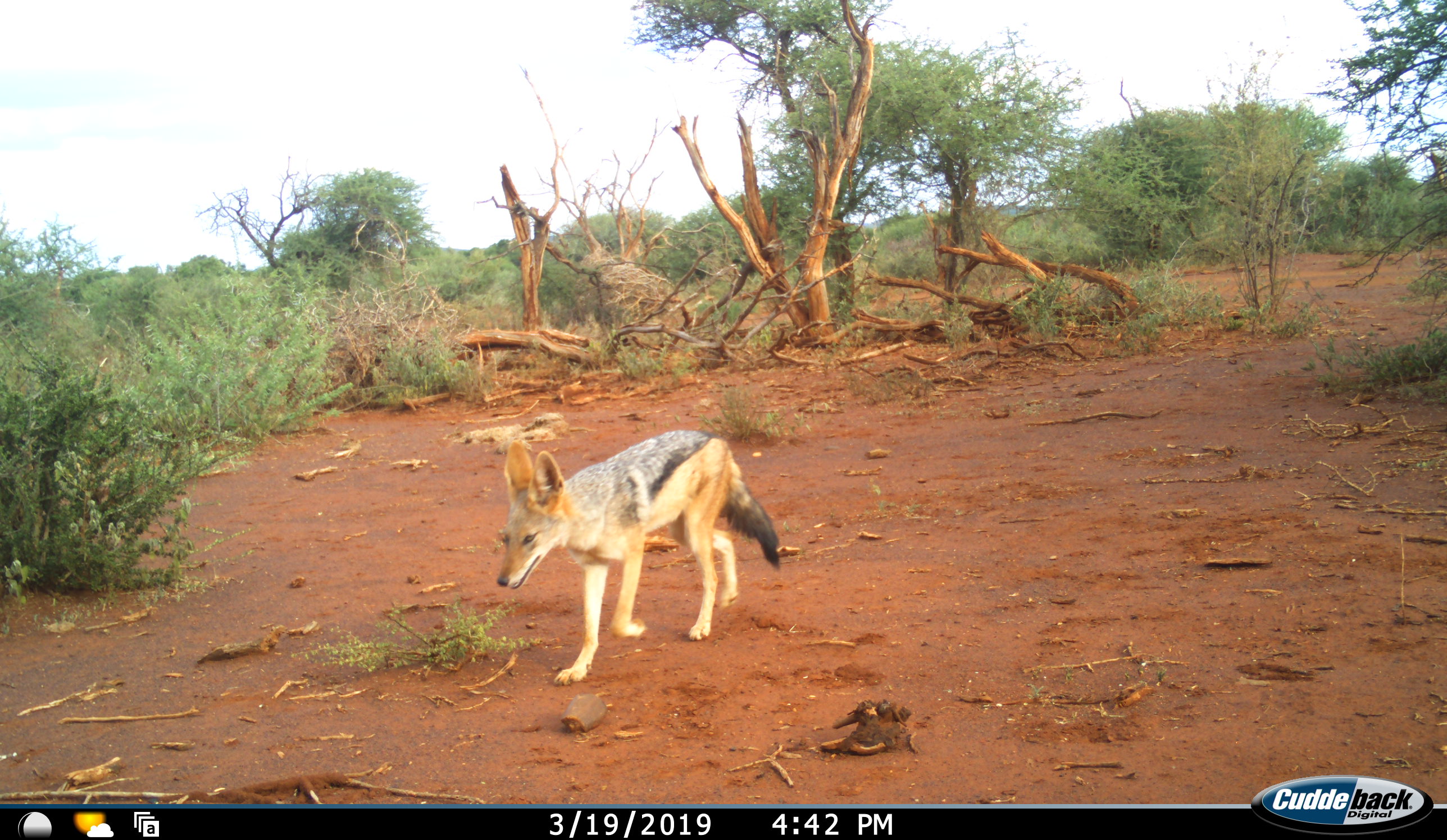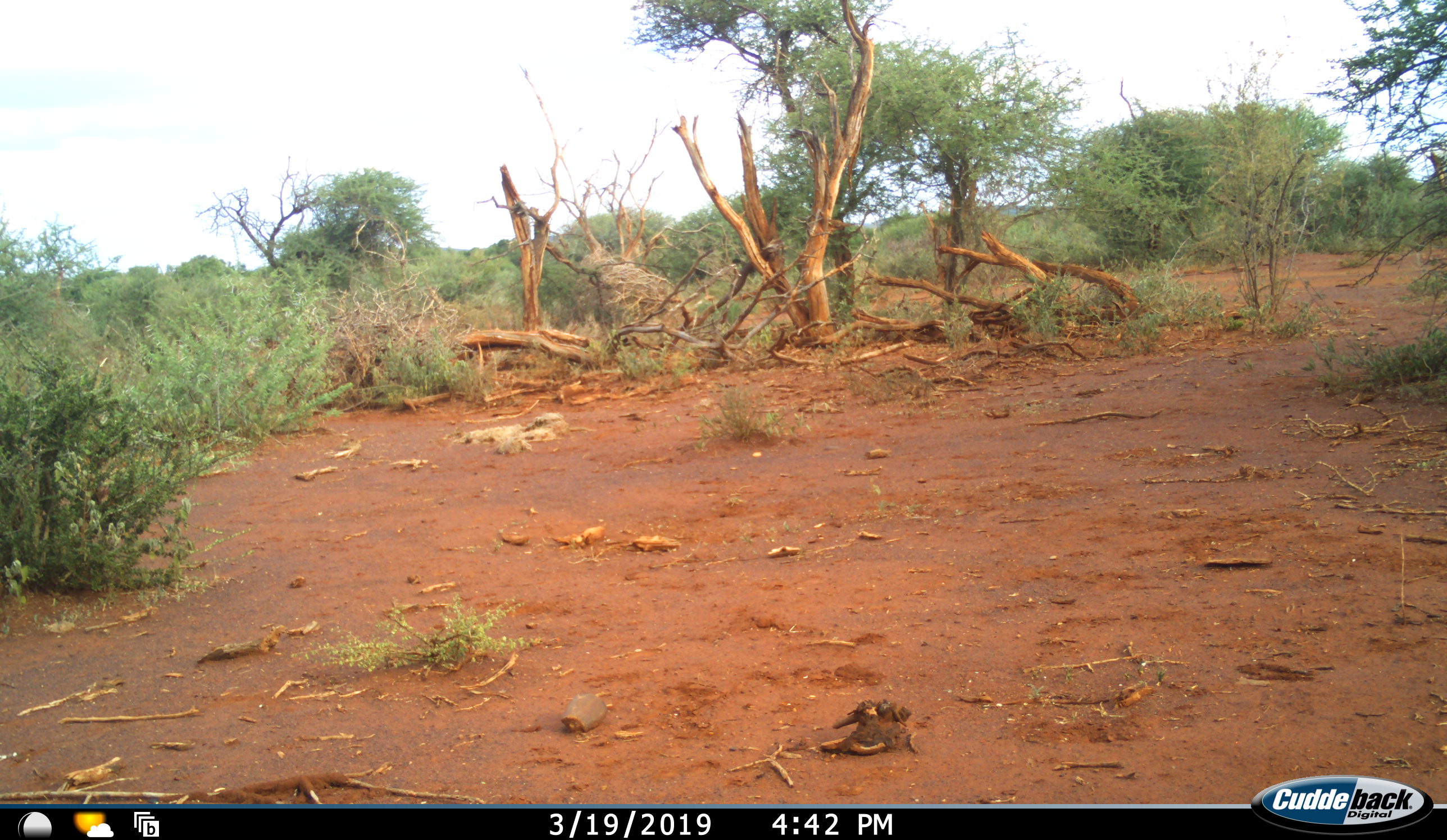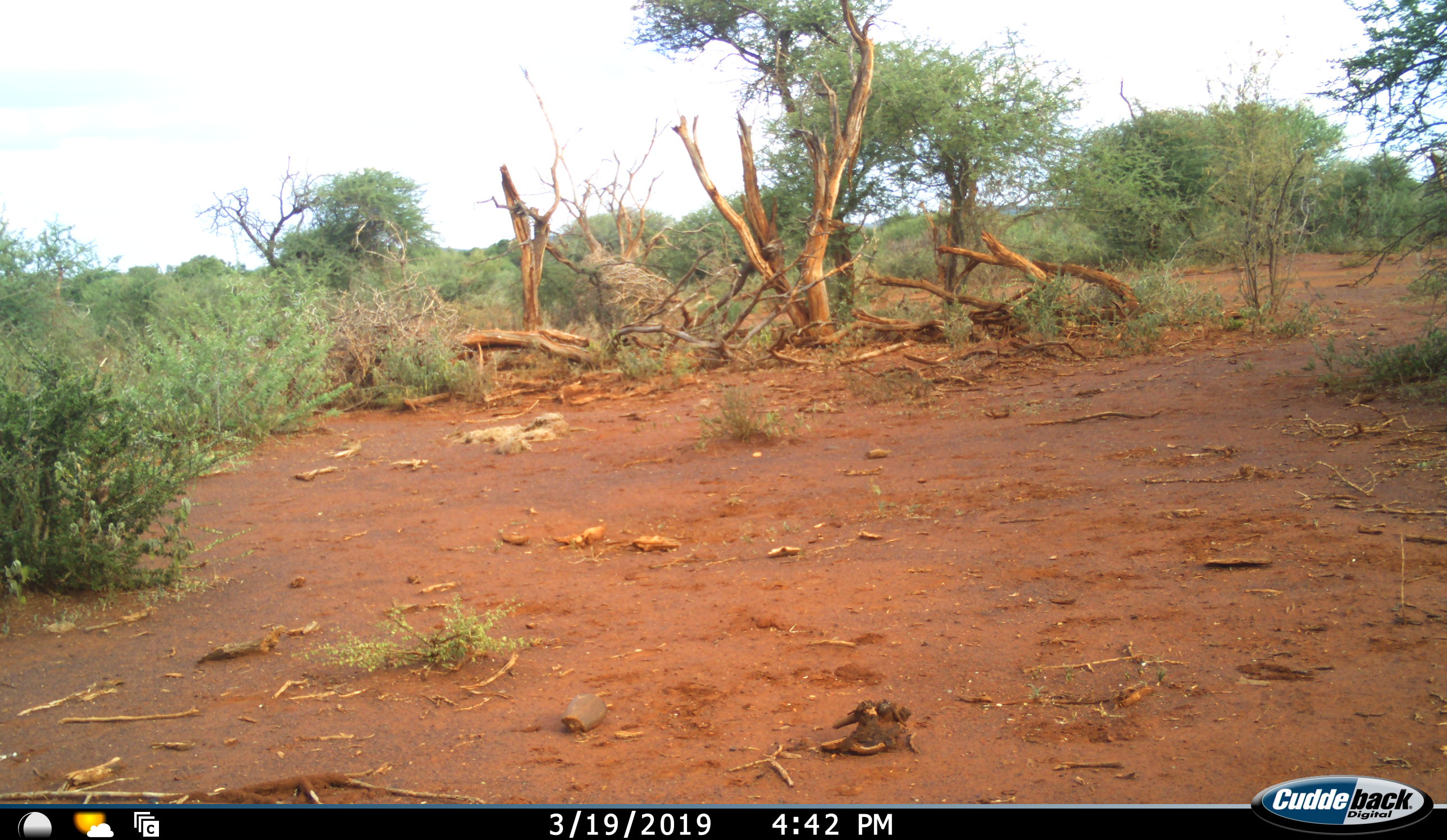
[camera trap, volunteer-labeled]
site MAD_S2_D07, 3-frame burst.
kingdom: Animalia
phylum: Chordata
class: Mammalia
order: Carnivora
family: Canidae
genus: Lupulella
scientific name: Lupulella mesomelas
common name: black-backed jackal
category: jackalblackbacked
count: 1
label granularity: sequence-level